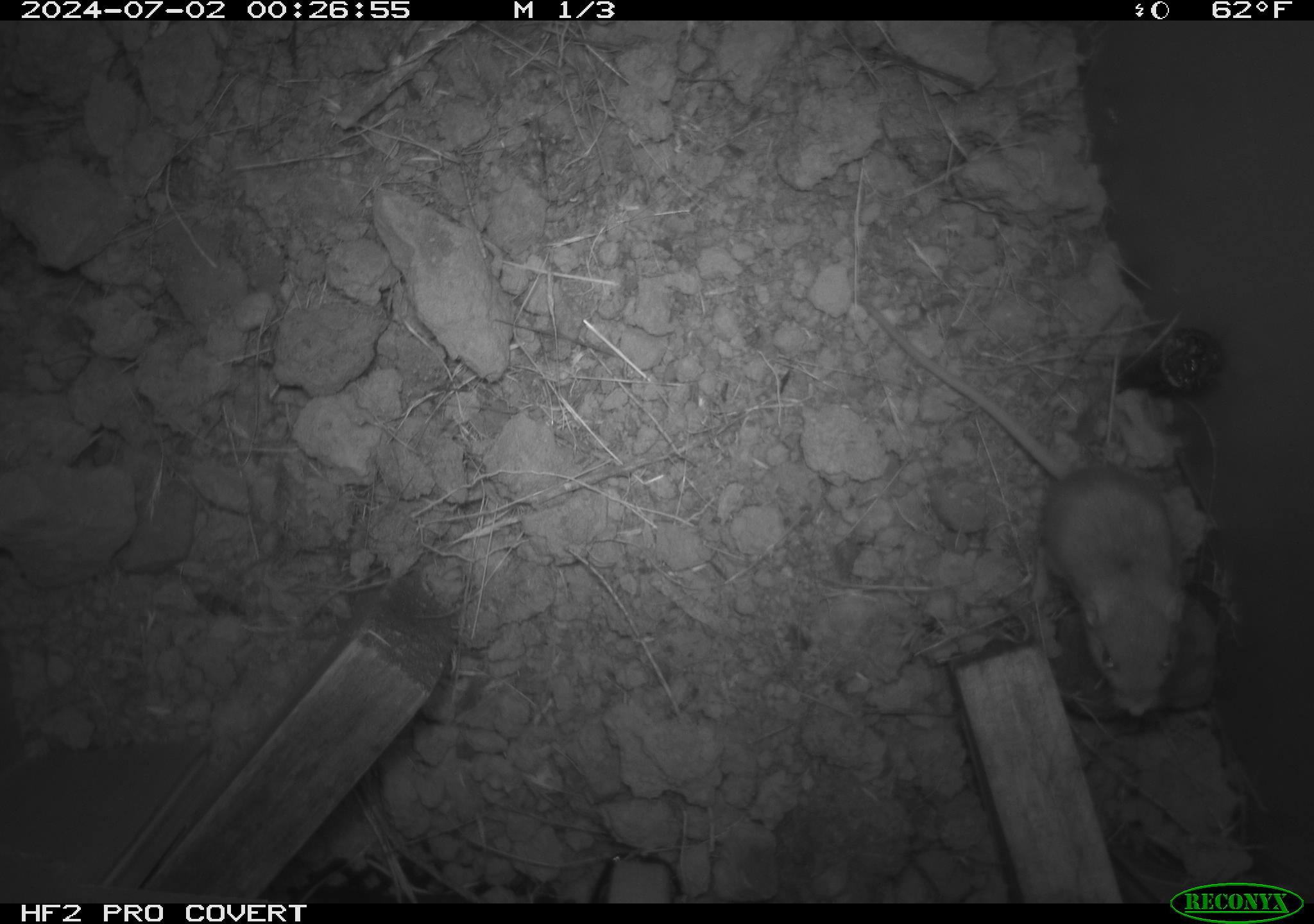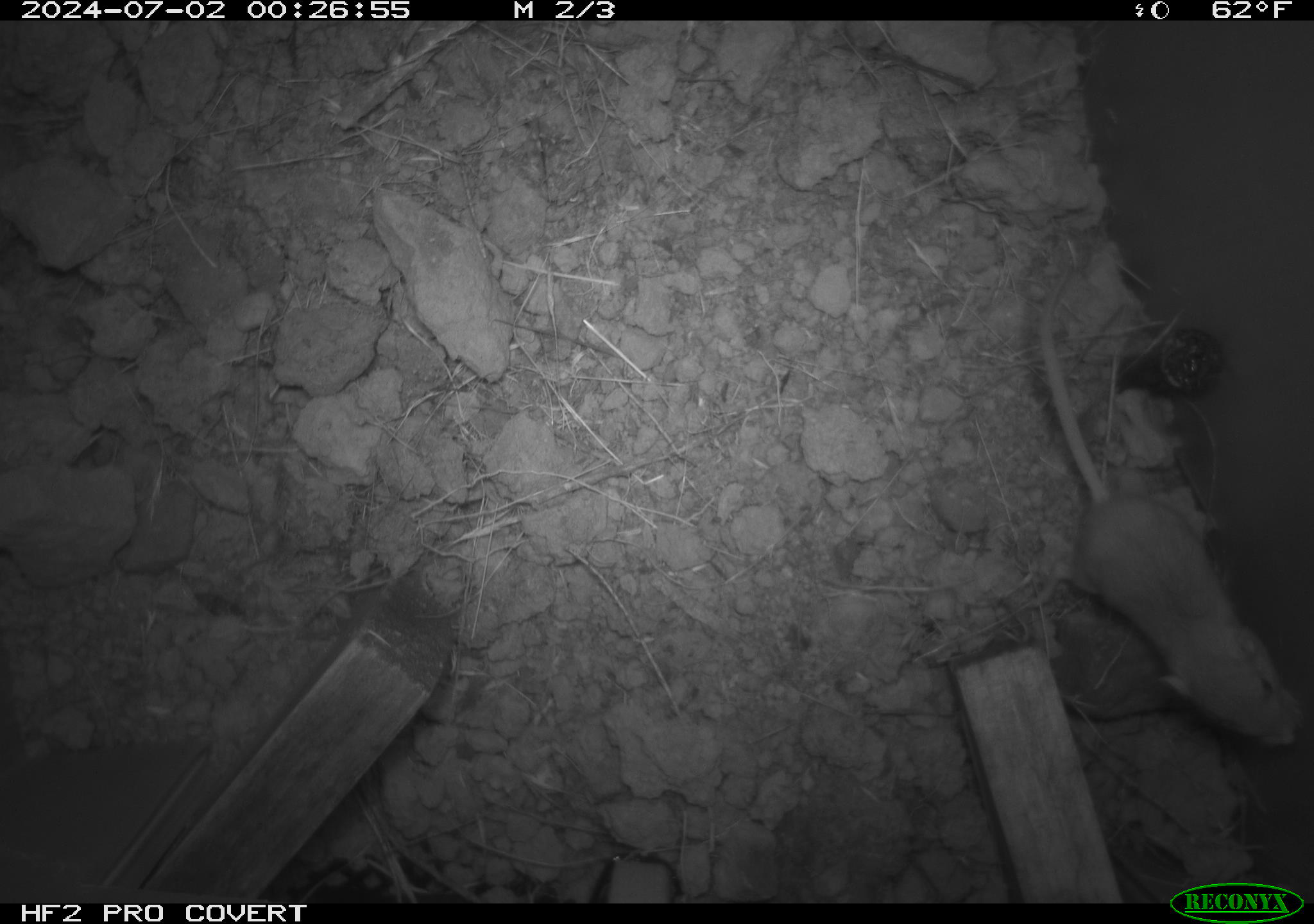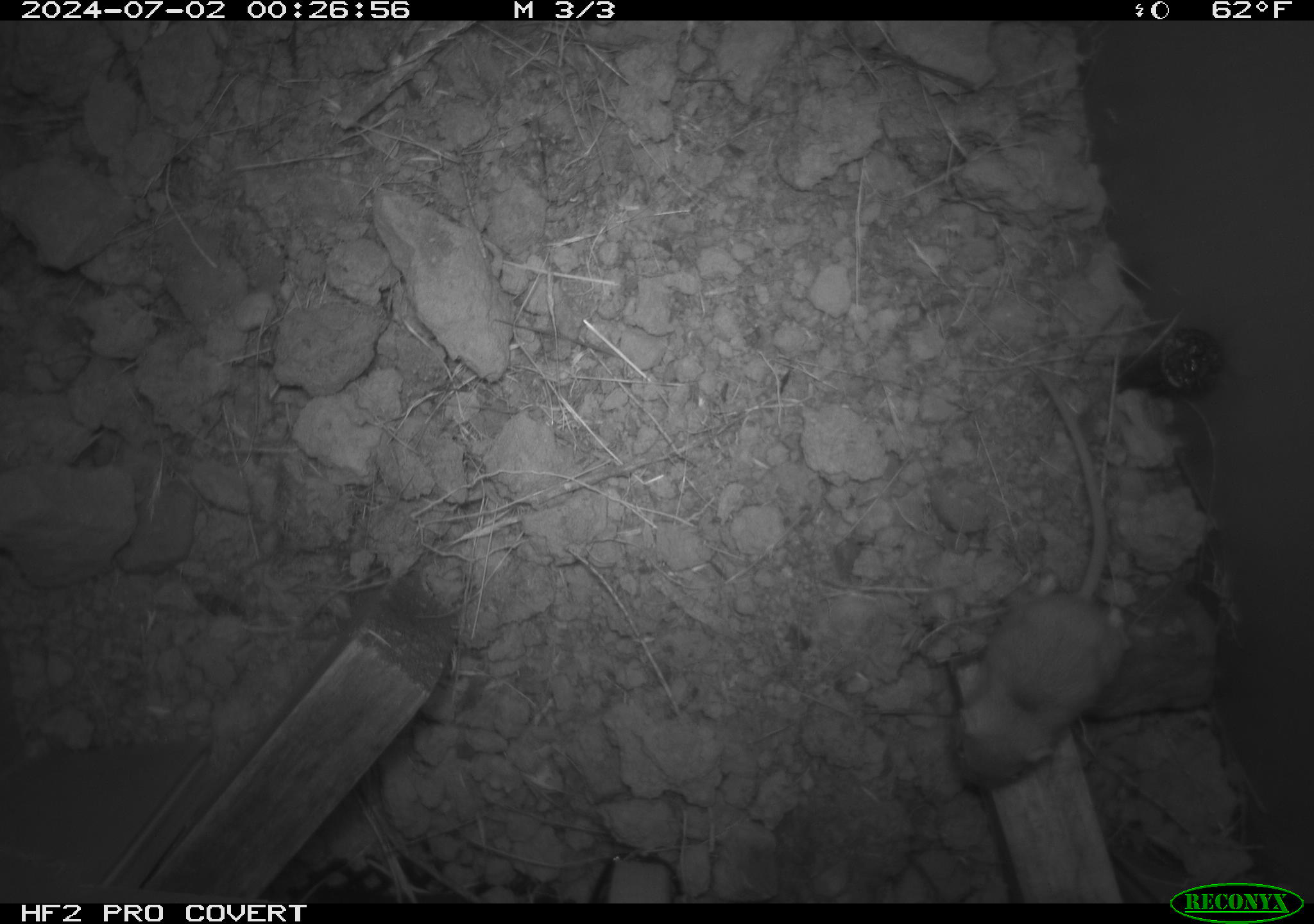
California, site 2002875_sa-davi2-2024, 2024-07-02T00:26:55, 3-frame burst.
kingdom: Animalia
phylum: Chordata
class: Mammalia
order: Rodentia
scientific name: Rodentia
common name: mouse species